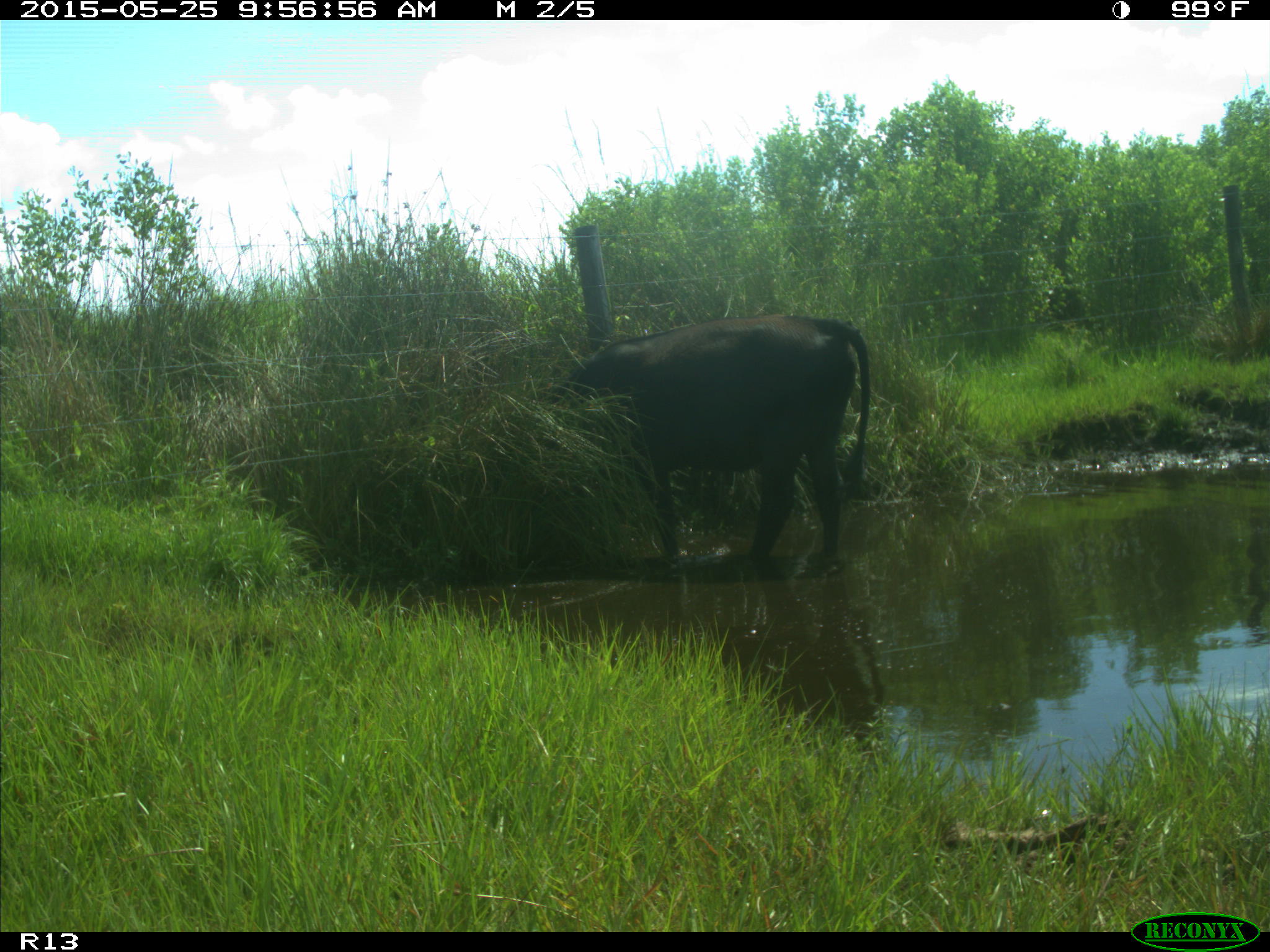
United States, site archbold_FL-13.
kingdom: Animalia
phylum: Chordata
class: Mammalia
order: Artiodactyla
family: Bovidae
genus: Bos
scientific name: Bos taurus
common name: domestic cow